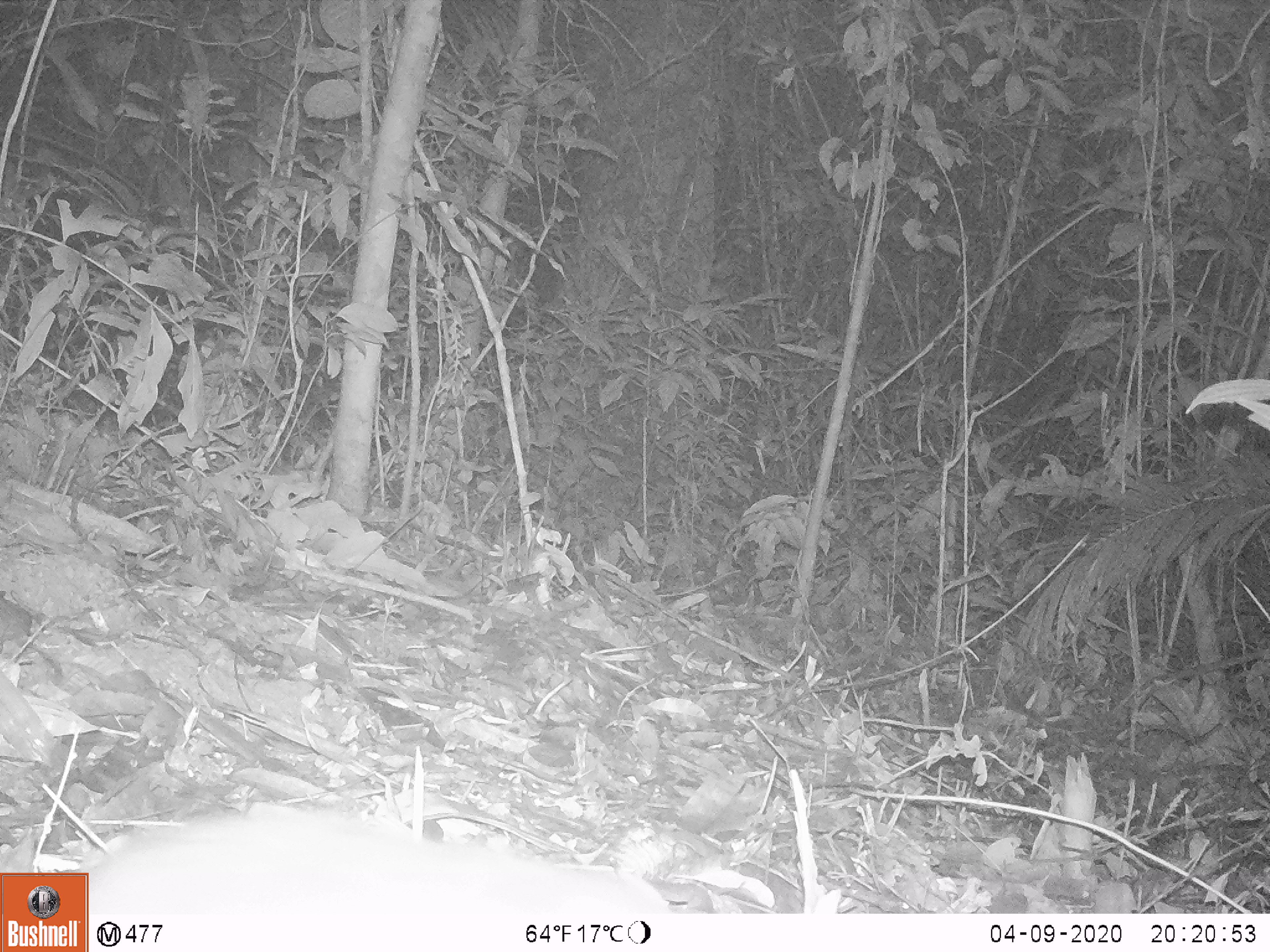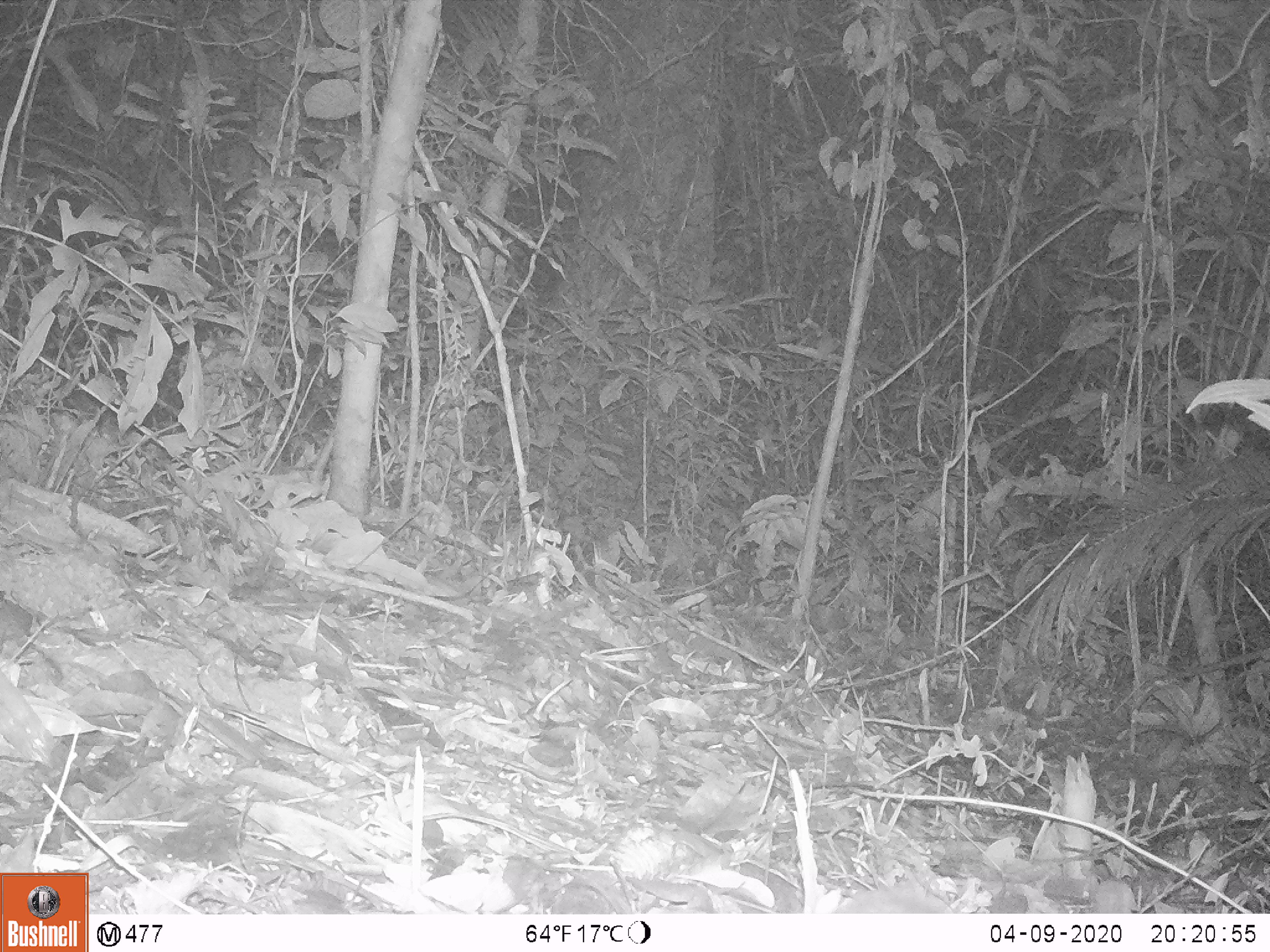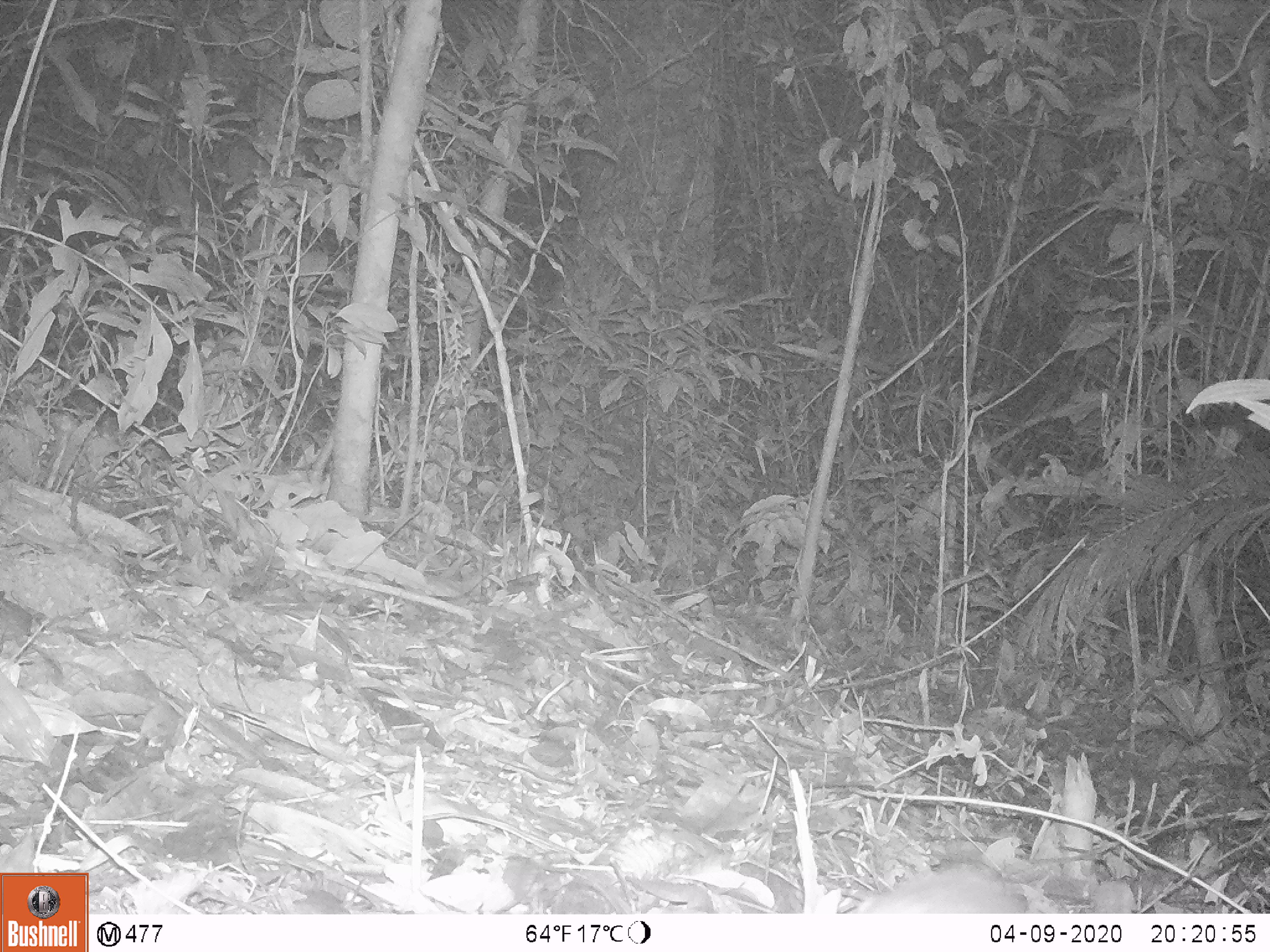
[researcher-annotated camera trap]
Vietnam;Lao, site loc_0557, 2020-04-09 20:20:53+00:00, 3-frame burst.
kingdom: Animalia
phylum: Chordata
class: Mammalia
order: Carnivora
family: Mustelidae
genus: Melogale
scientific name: Melogale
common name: ferret badger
Ferret badger (Melogale). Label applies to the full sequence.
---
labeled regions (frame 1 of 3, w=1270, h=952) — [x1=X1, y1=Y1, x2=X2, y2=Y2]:
ferret badger: [x1=76, y1=808, x2=672, y2=913]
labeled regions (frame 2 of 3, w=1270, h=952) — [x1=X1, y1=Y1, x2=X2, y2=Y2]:
ferret badger: [x1=830, y1=878, x2=954, y2=913]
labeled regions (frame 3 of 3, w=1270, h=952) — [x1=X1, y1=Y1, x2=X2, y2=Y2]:
ferret badger: [x1=852, y1=854, x2=1137, y2=914]